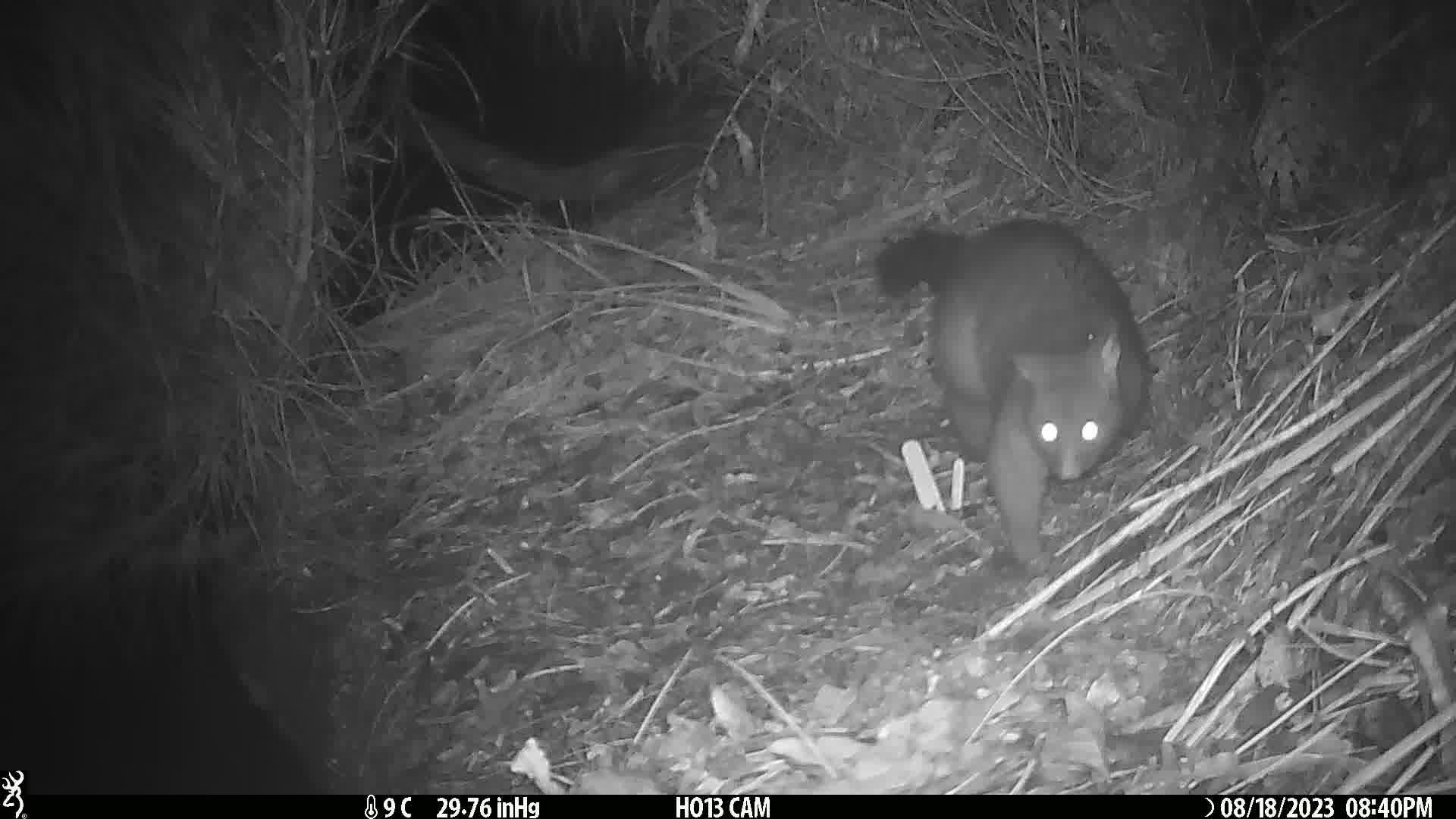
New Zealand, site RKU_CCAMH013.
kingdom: Animalia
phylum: Chordata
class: Mammalia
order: Diprotodontia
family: Phalangeridae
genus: Trichosurus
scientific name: Trichosurus vulpecula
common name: common brushtail possum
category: possum